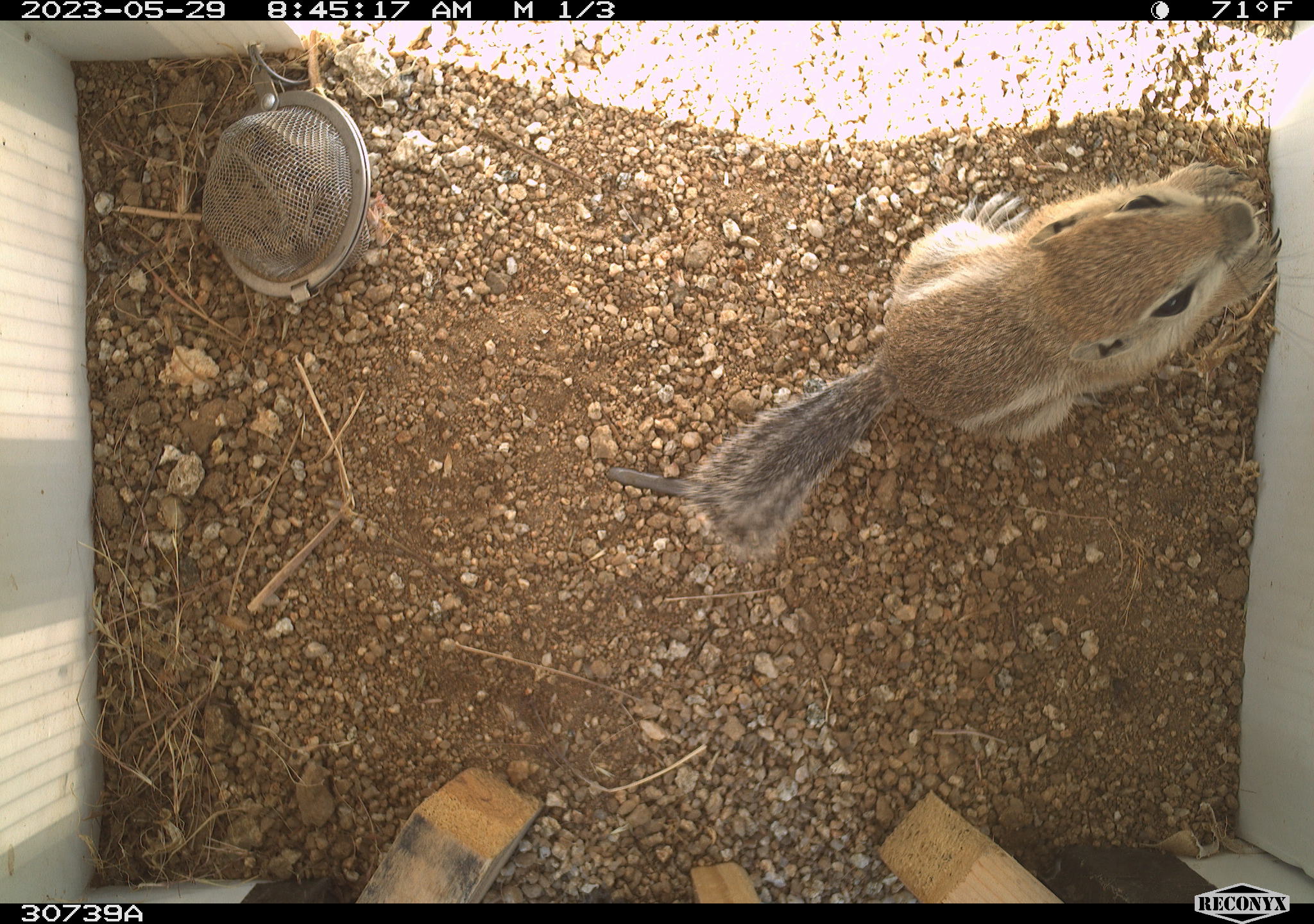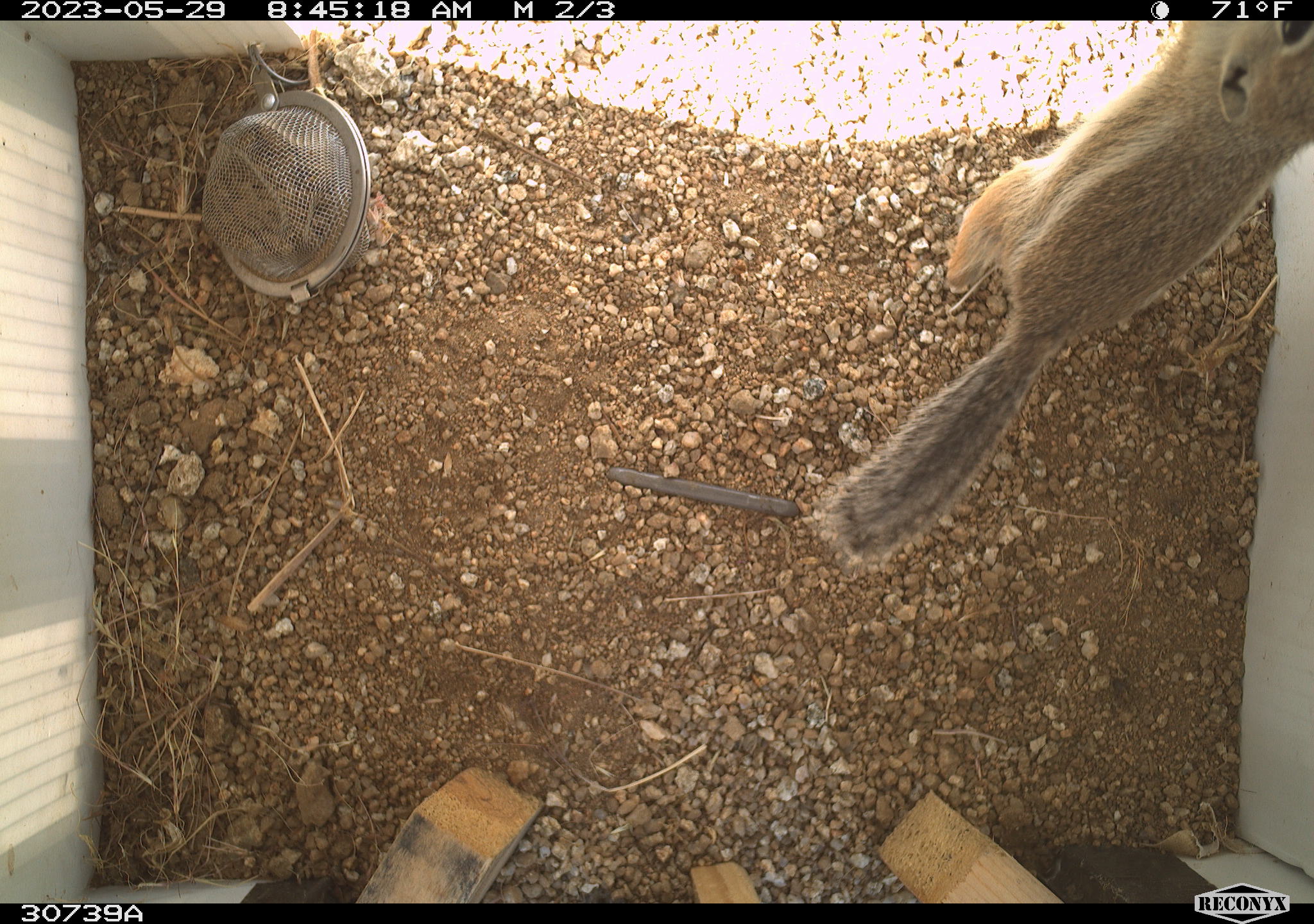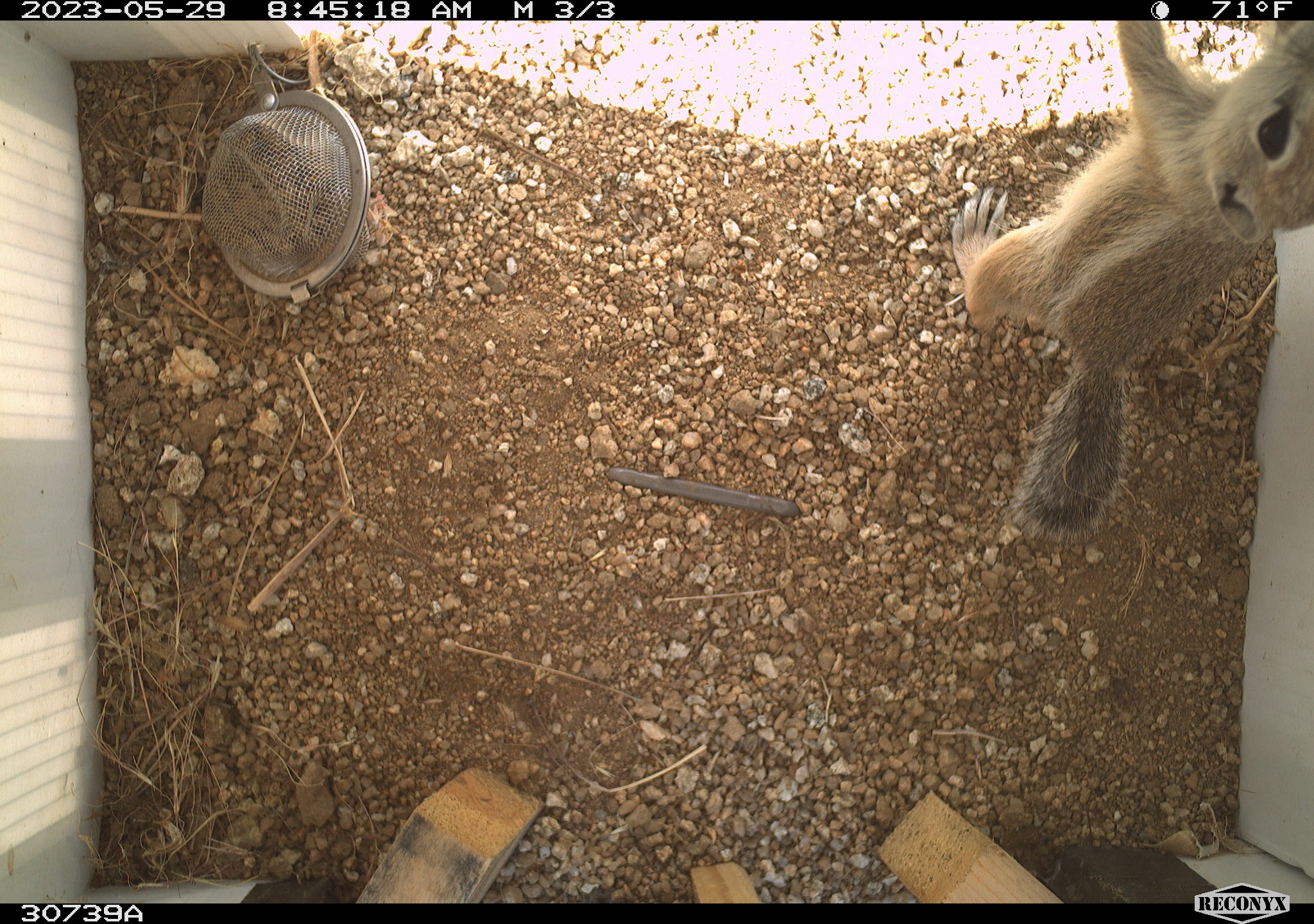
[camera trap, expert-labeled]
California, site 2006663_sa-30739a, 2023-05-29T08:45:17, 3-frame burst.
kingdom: Animalia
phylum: Chordata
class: Mammalia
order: Rodentia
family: Sciuridae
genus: Ammospermophilus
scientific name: Ammospermophilus leucurus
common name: white-tailed antelope squirrel